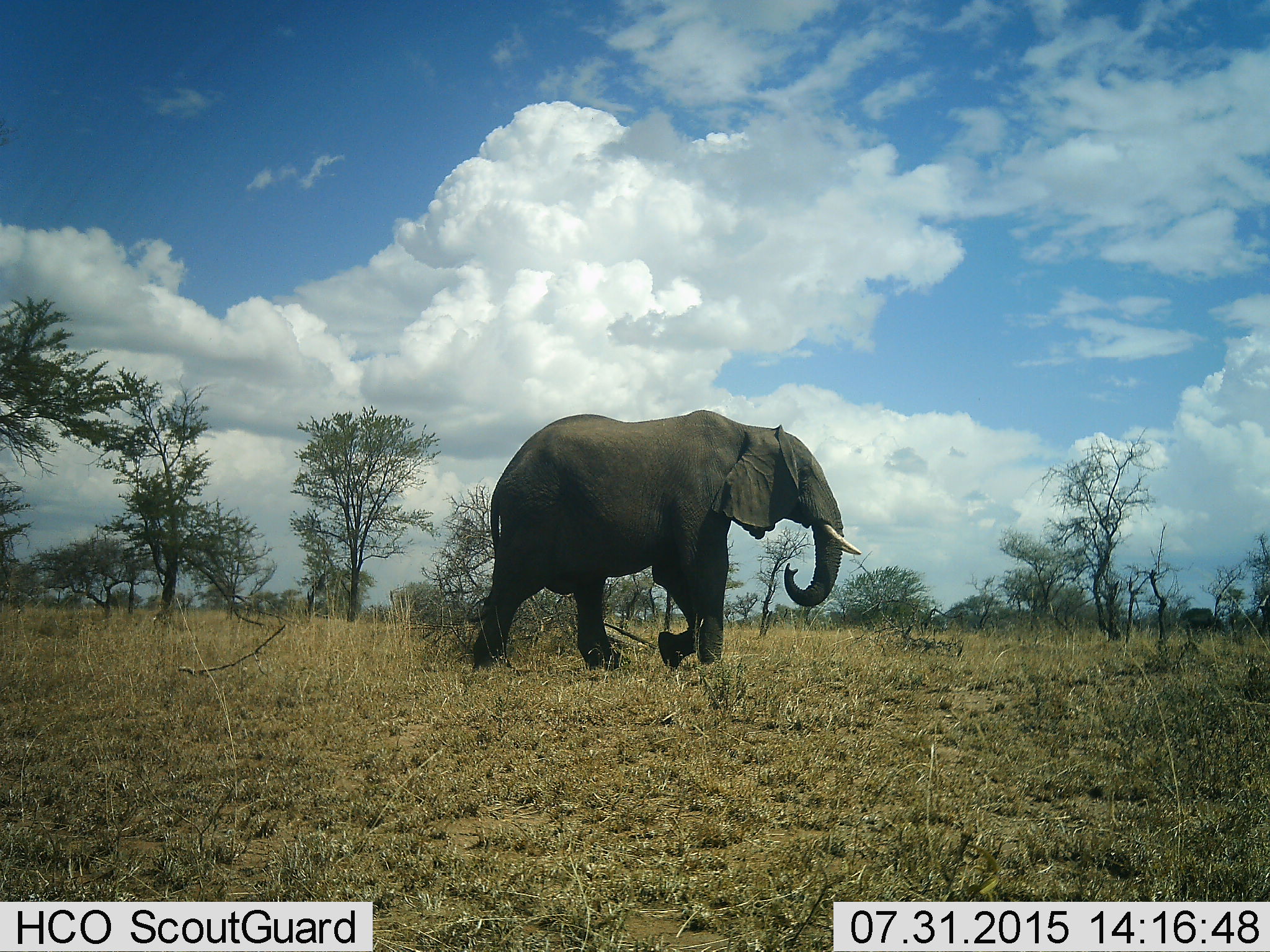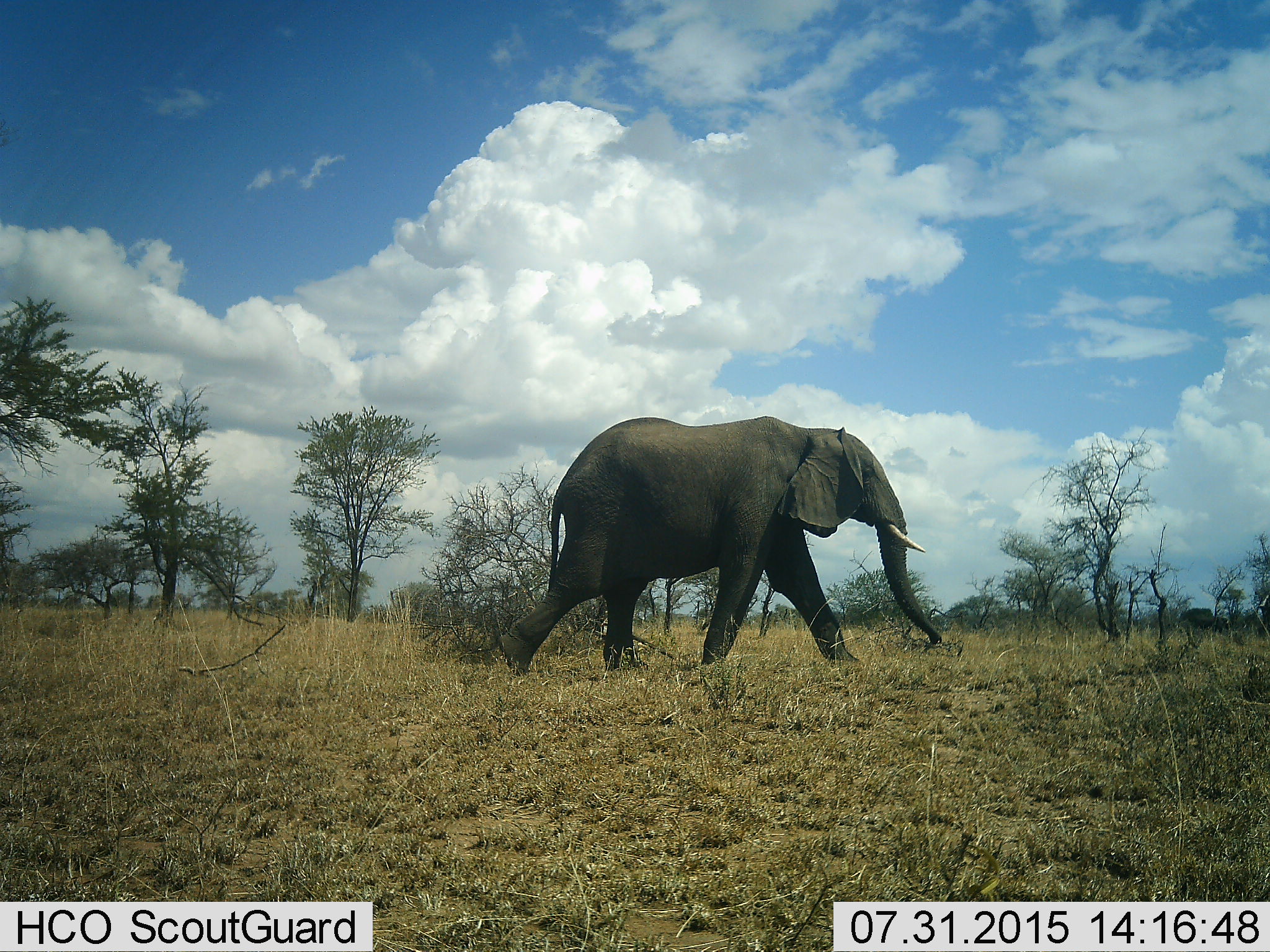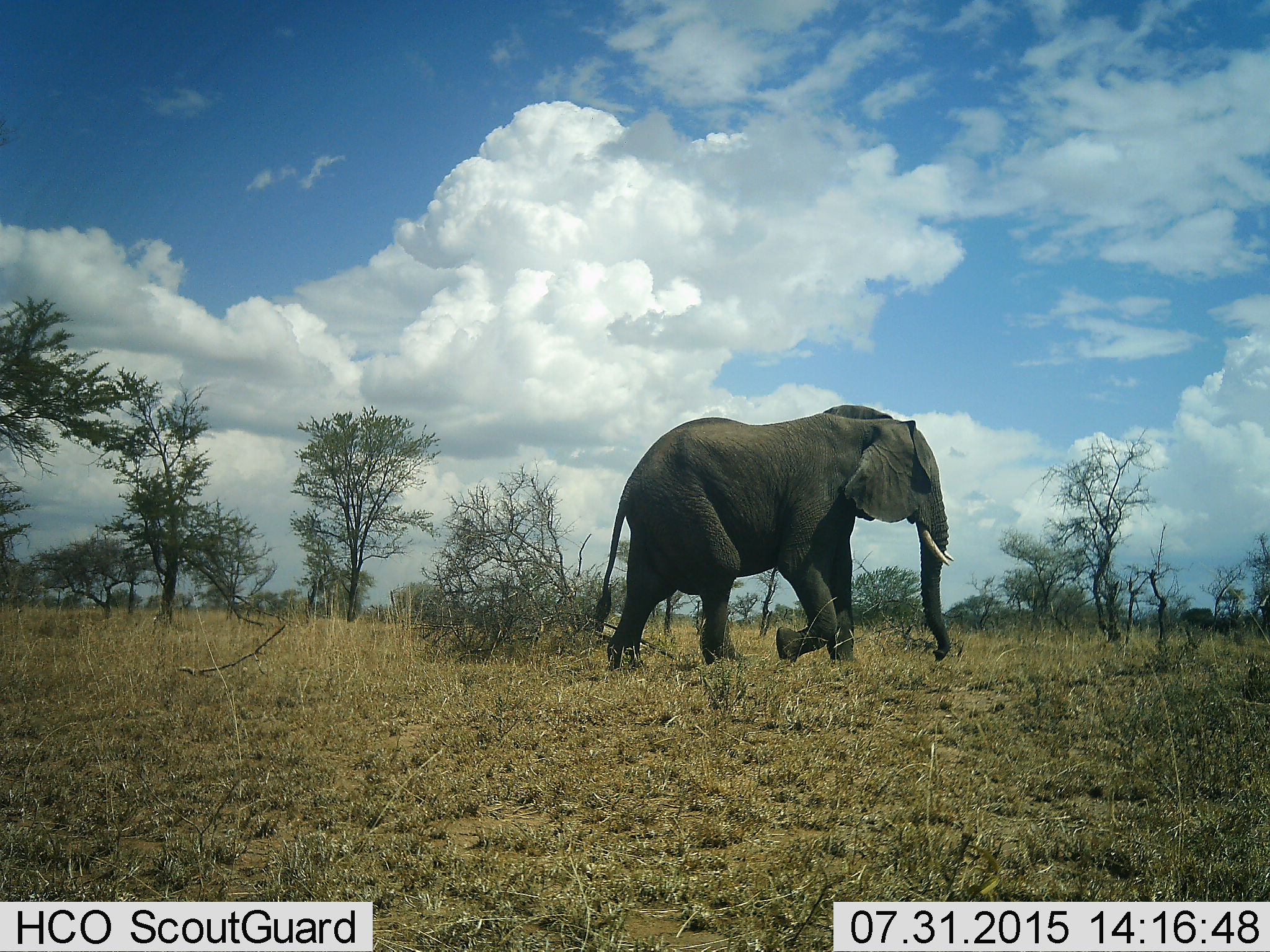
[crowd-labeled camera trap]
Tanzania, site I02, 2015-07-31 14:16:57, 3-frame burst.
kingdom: Animalia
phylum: Chordata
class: Mammalia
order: Proboscidea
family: Elephantidae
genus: Loxodonta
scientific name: Loxodonta africana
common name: african bush elephant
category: elephant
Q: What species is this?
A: Elephant (african bush elephant) (Loxodonta africana).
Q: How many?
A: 1.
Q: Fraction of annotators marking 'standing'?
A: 10%.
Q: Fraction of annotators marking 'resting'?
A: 0%.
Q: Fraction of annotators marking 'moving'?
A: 100%.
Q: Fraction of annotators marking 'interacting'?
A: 0%.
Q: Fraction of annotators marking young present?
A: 10%.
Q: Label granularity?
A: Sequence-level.